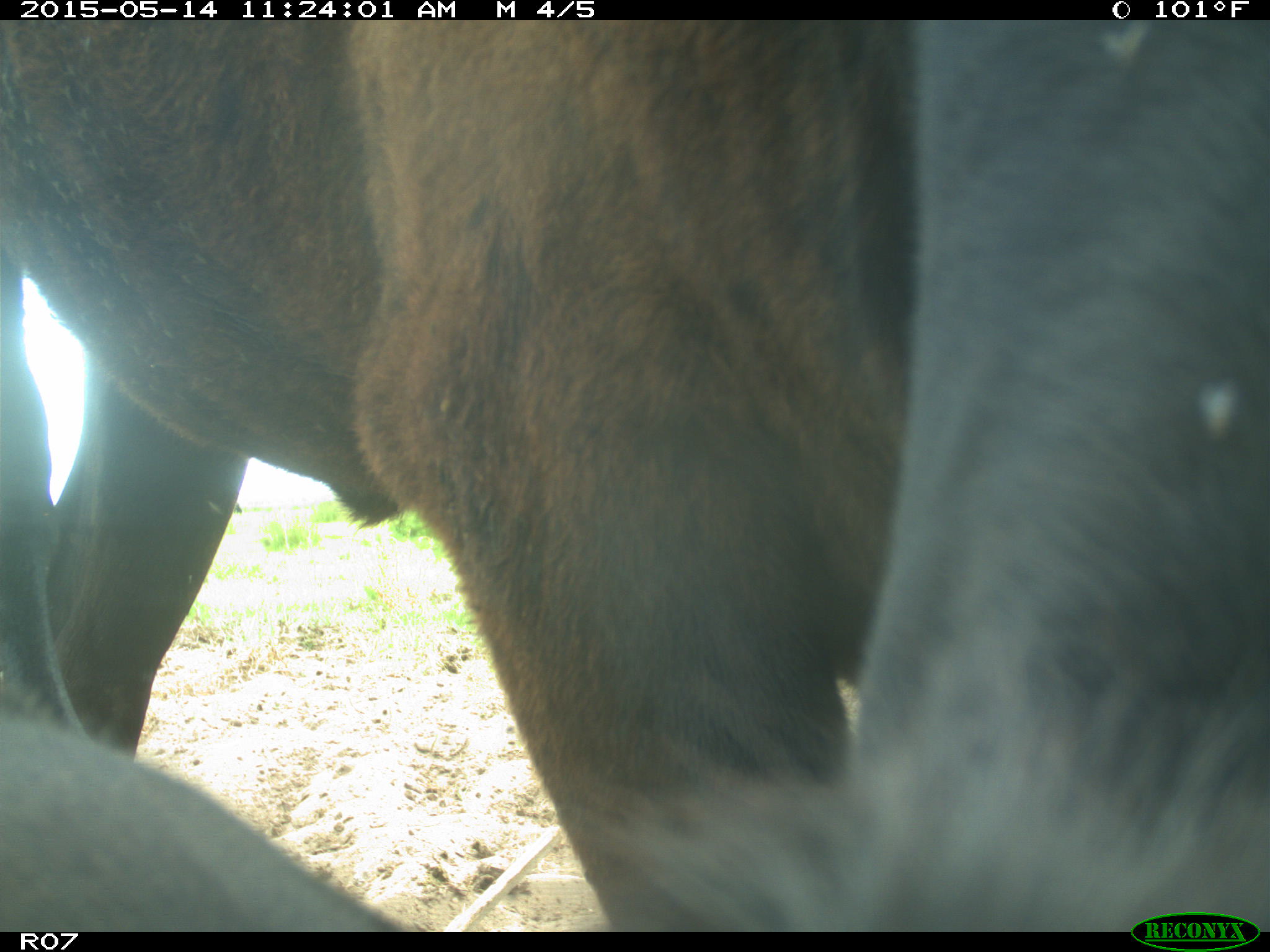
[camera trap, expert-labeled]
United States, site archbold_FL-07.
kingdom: Animalia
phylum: Chordata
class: Mammalia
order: Artiodactyla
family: Bovidae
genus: Bos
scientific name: Bos taurus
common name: domestic cow